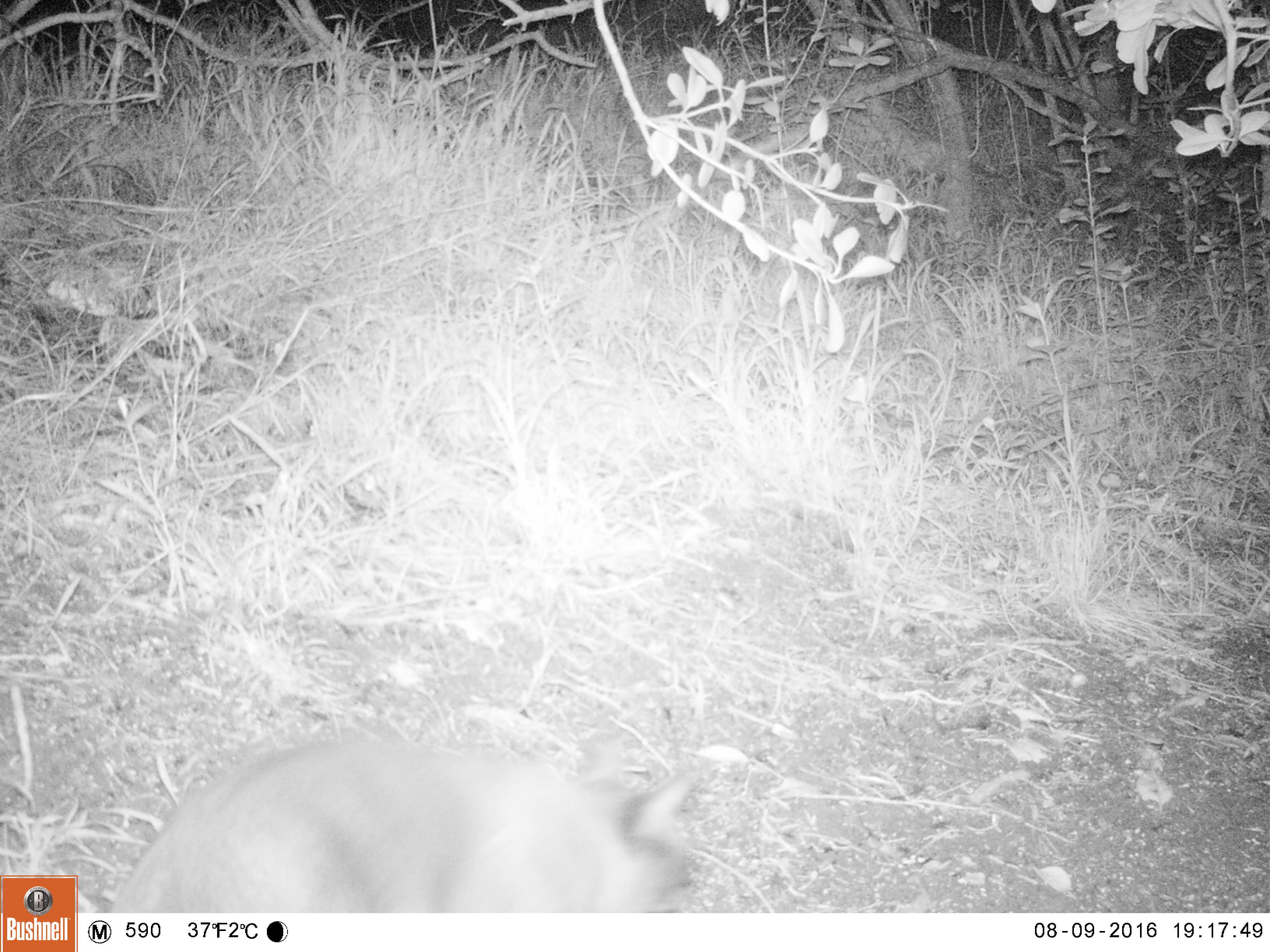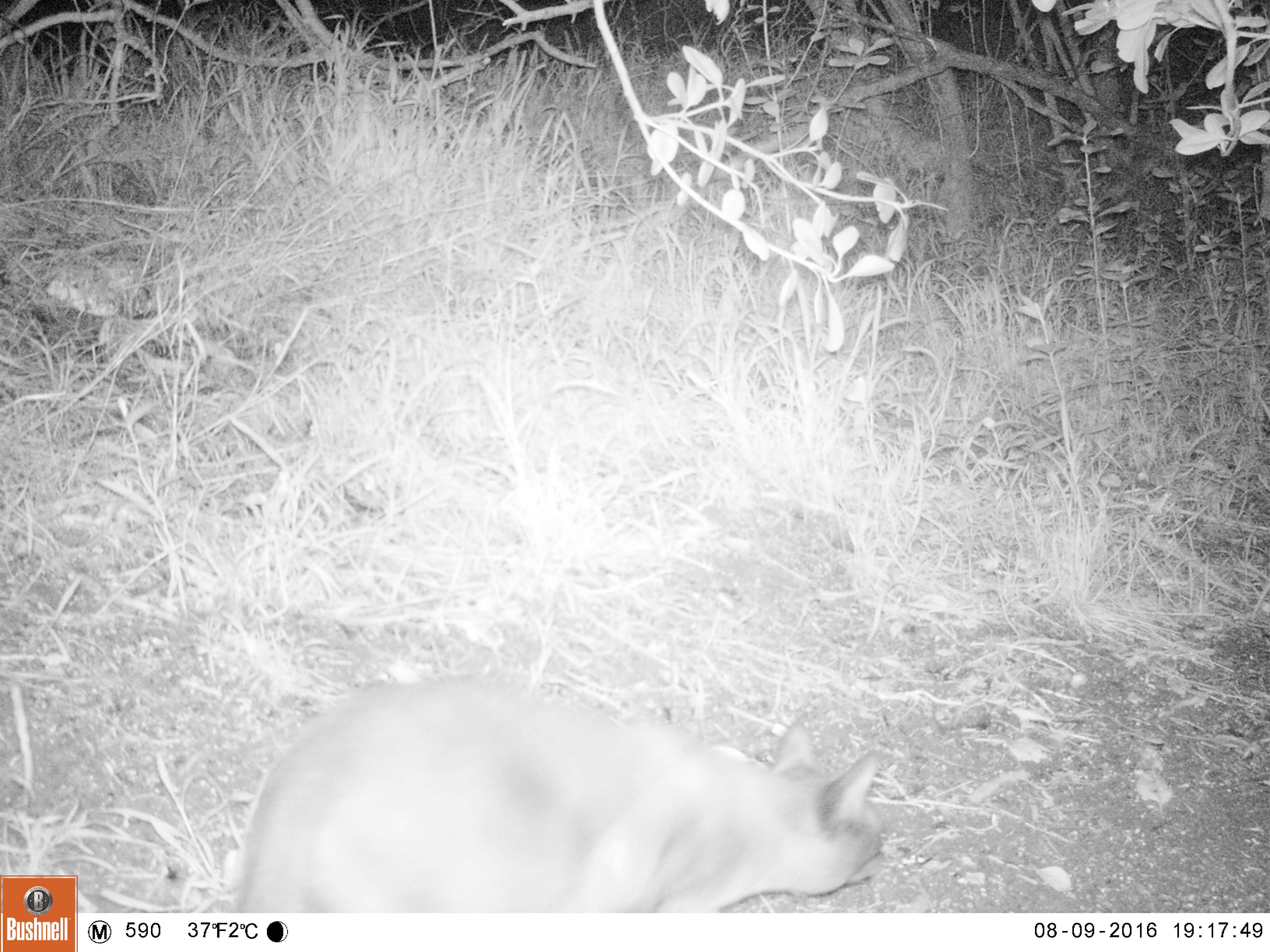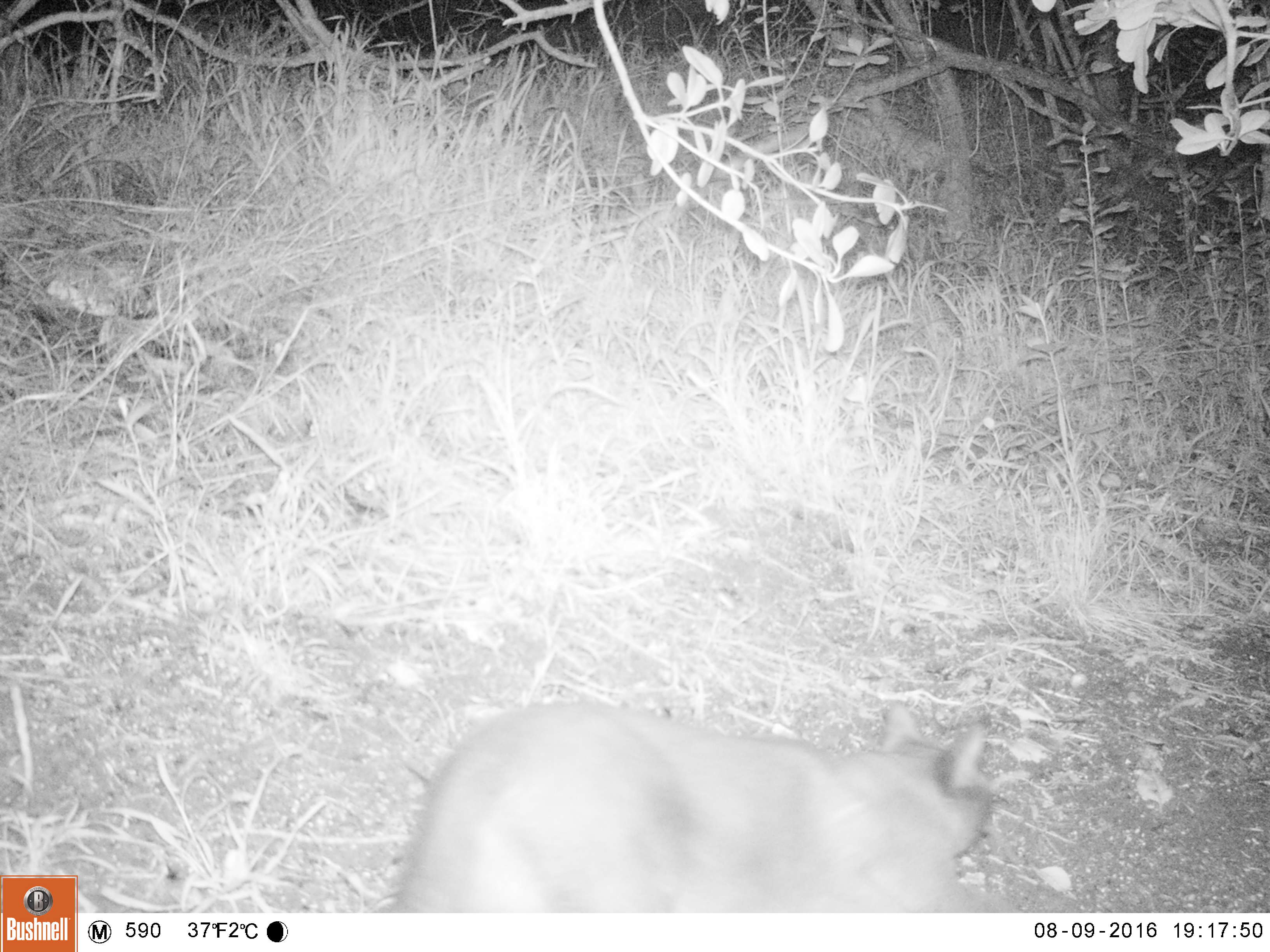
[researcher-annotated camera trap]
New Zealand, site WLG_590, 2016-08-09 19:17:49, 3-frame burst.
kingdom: Animalia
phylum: Chordata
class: Mammalia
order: Carnivora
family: Felidae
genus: Felis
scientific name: Felis catus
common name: domestic cat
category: cat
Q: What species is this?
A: Cat (domestic cat) (Felis catus).